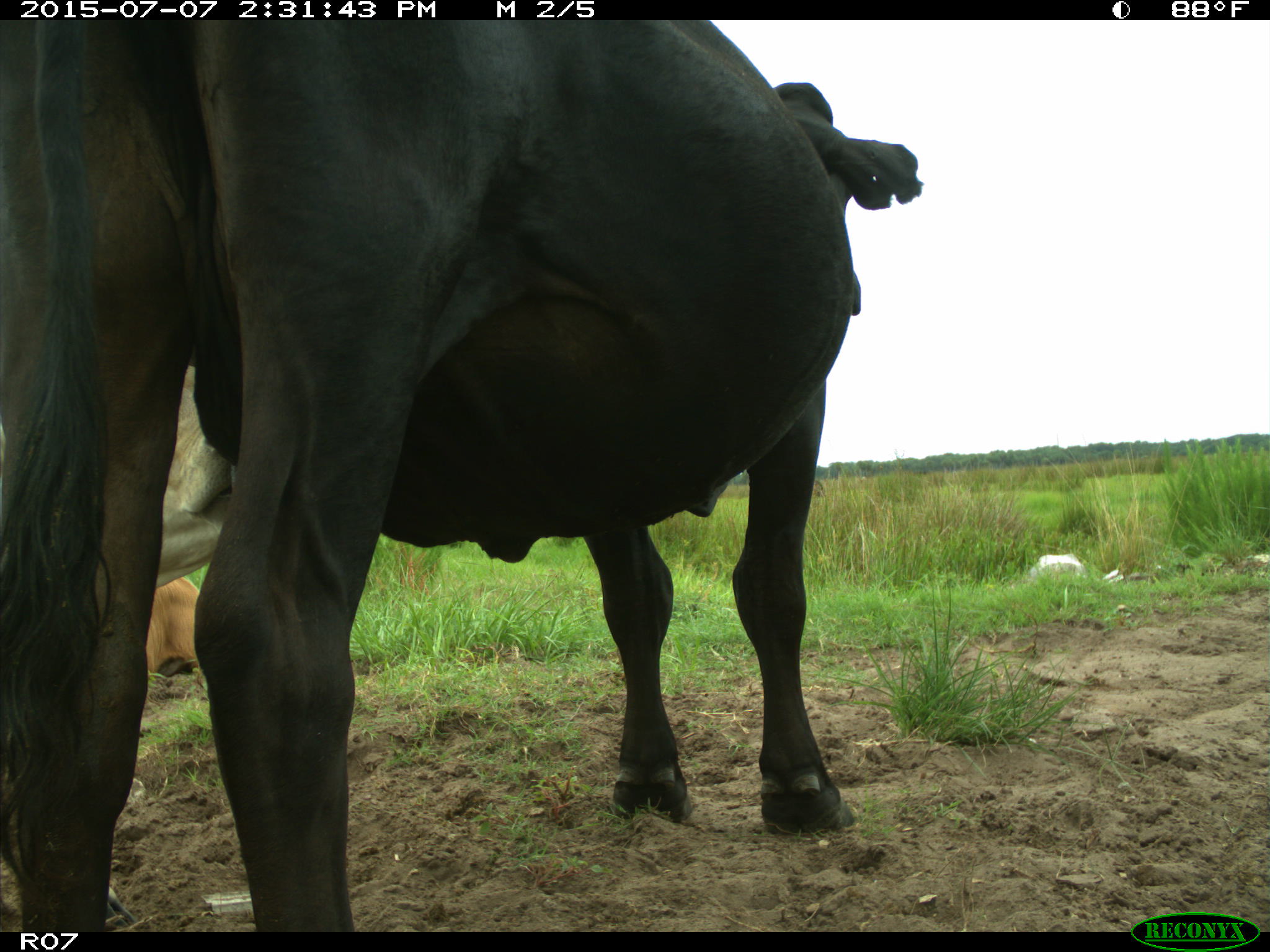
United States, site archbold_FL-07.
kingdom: Animalia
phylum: Chordata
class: Mammalia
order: Artiodactyla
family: Bovidae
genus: Bos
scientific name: Bos taurus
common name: domestic cow